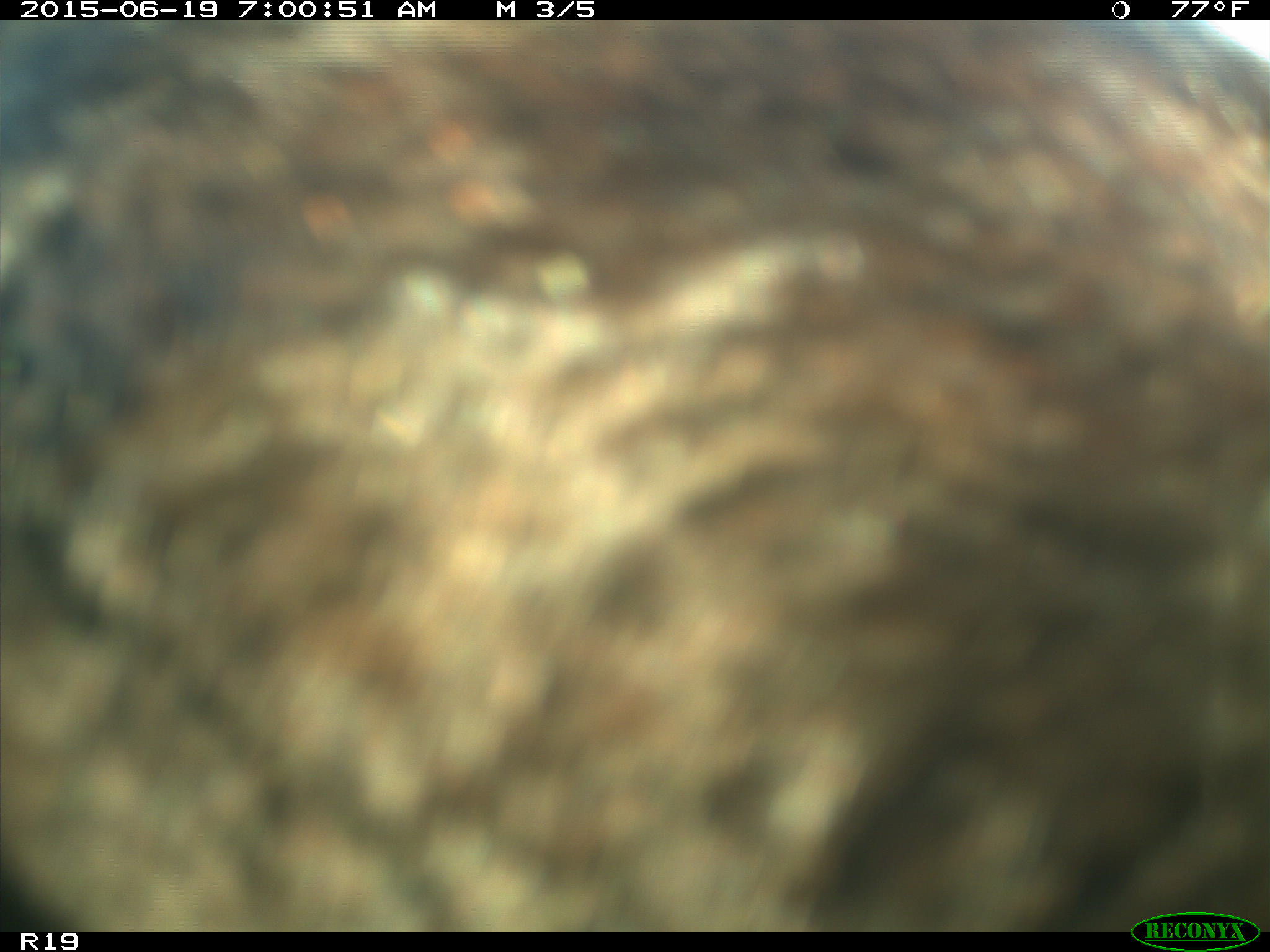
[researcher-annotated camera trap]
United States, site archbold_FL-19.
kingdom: Animalia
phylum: Chordata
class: Mammalia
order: Artiodactyla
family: Bovidae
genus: Bos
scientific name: Bos taurus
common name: domestic cow